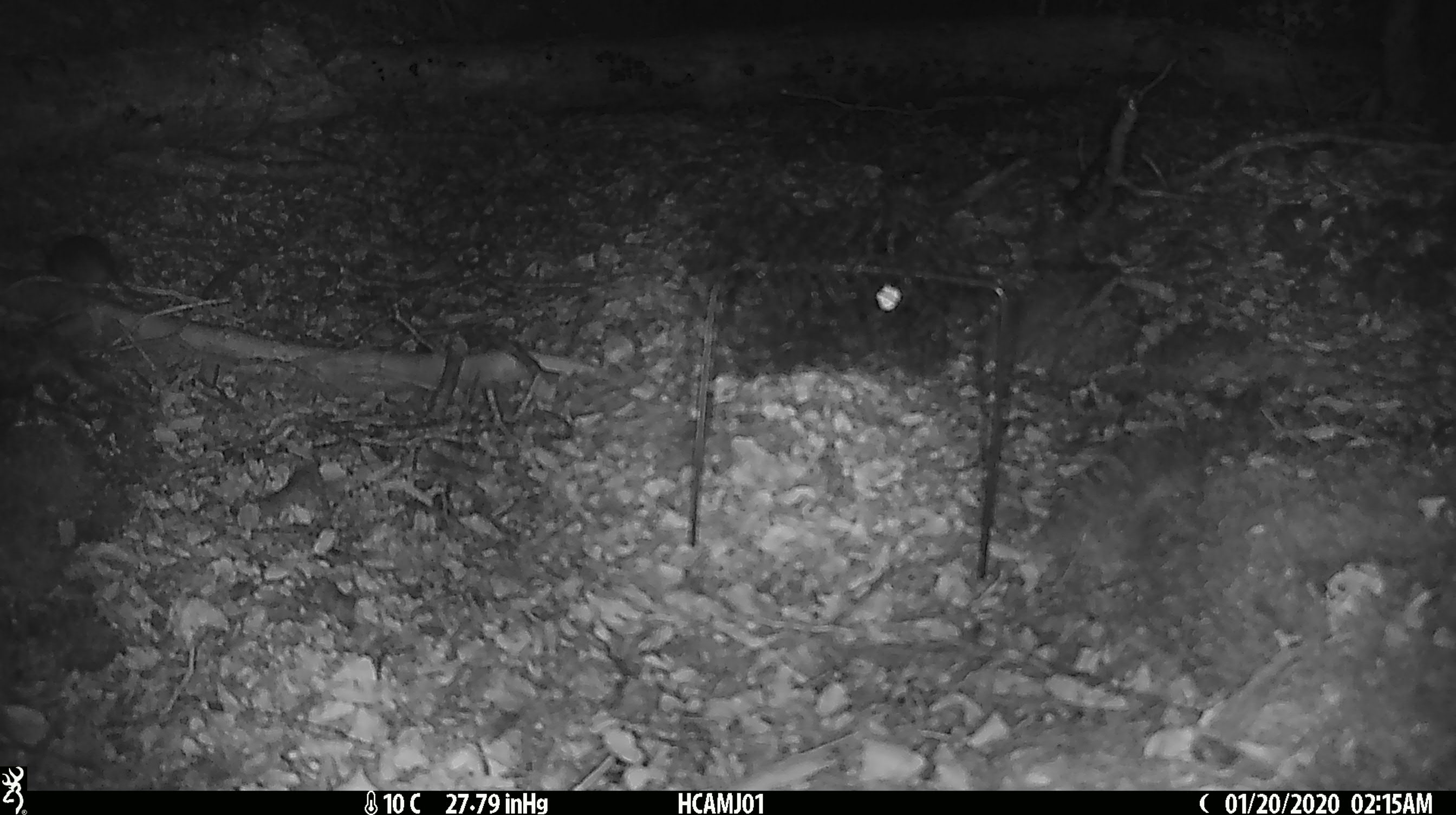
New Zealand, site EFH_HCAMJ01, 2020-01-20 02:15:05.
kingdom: Animalia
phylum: Chordata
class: Mammalia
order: Rodentia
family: Muridae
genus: Mus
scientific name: Mus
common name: mouse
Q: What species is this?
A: Mouse (Mus).